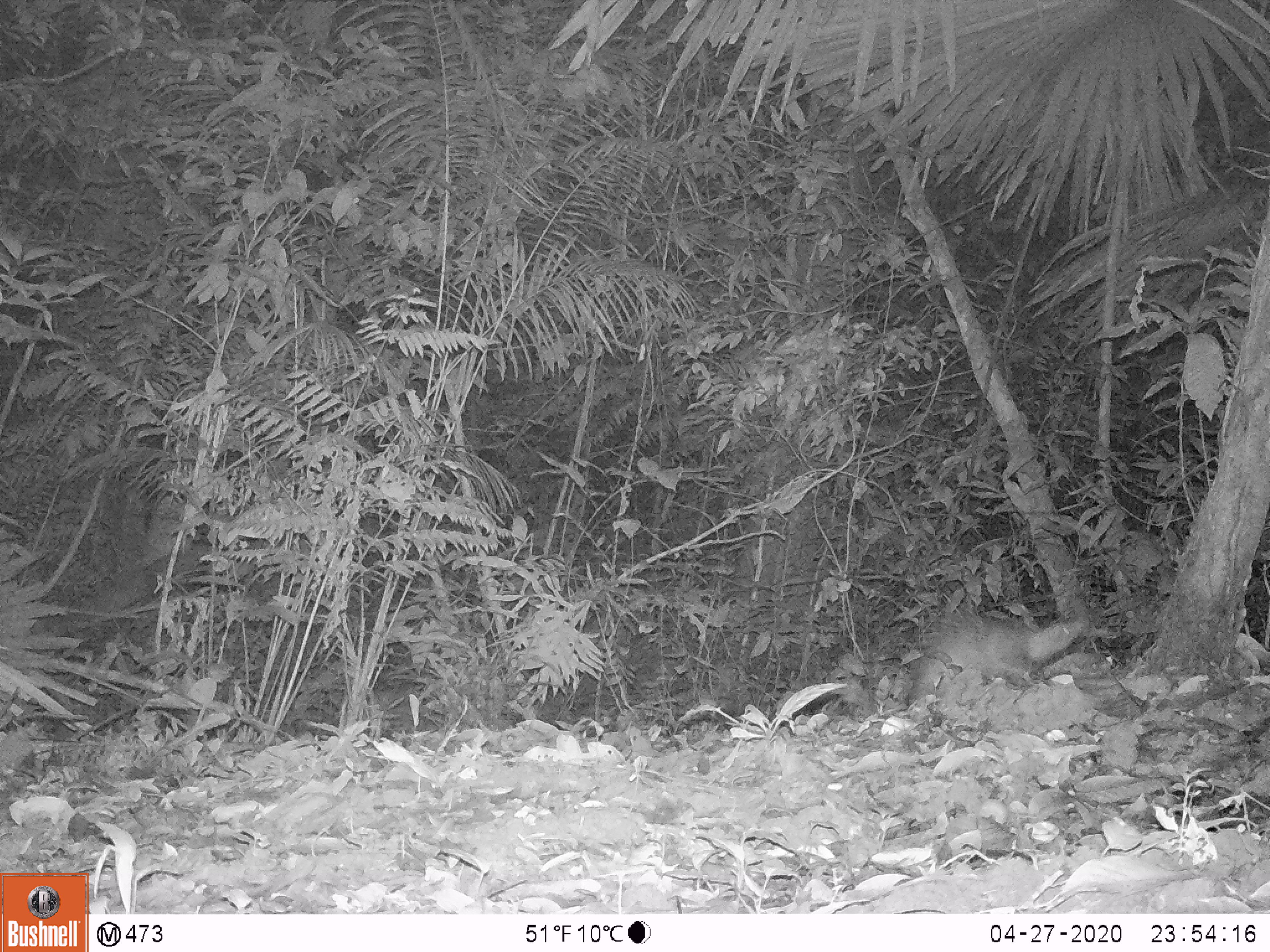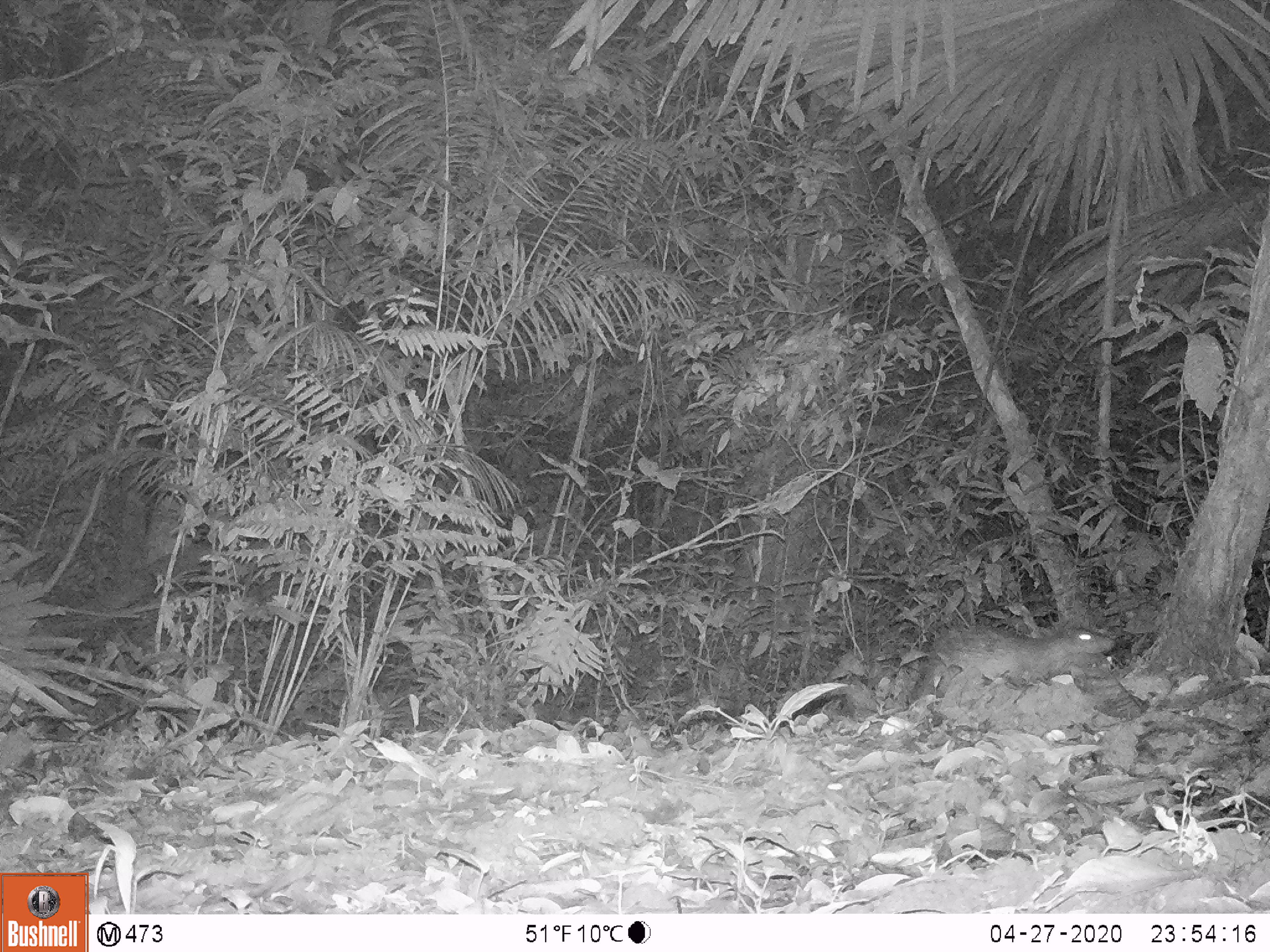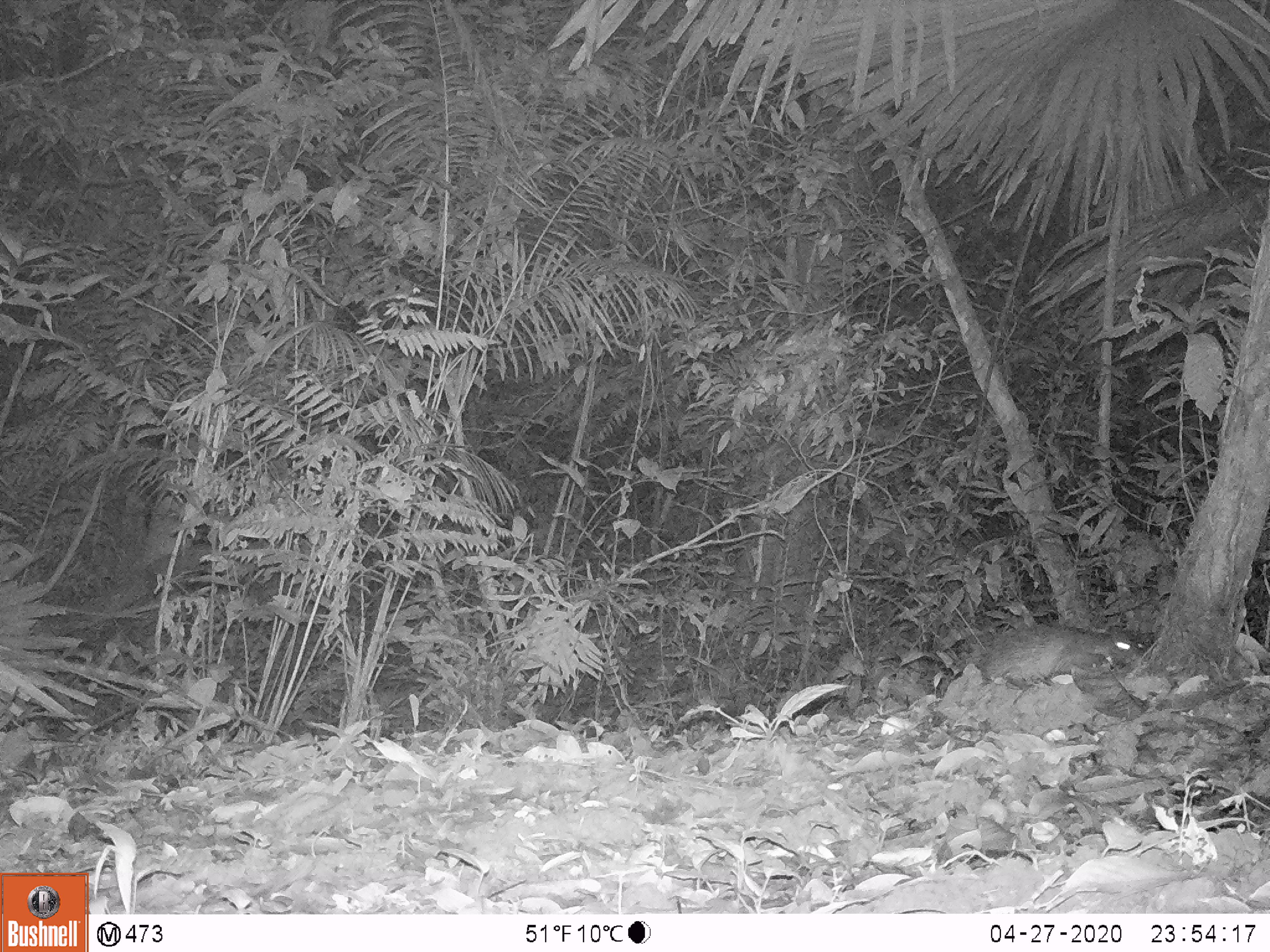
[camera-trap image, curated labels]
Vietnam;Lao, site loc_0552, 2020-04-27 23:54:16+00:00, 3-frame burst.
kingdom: Animalia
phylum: Chordata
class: Mammalia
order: Rodentia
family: Hystricidae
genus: Atherurus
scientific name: Atherurus macrourus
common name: asiatic brush-tailed porcupine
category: asiatic brush tailed porcupine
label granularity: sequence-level